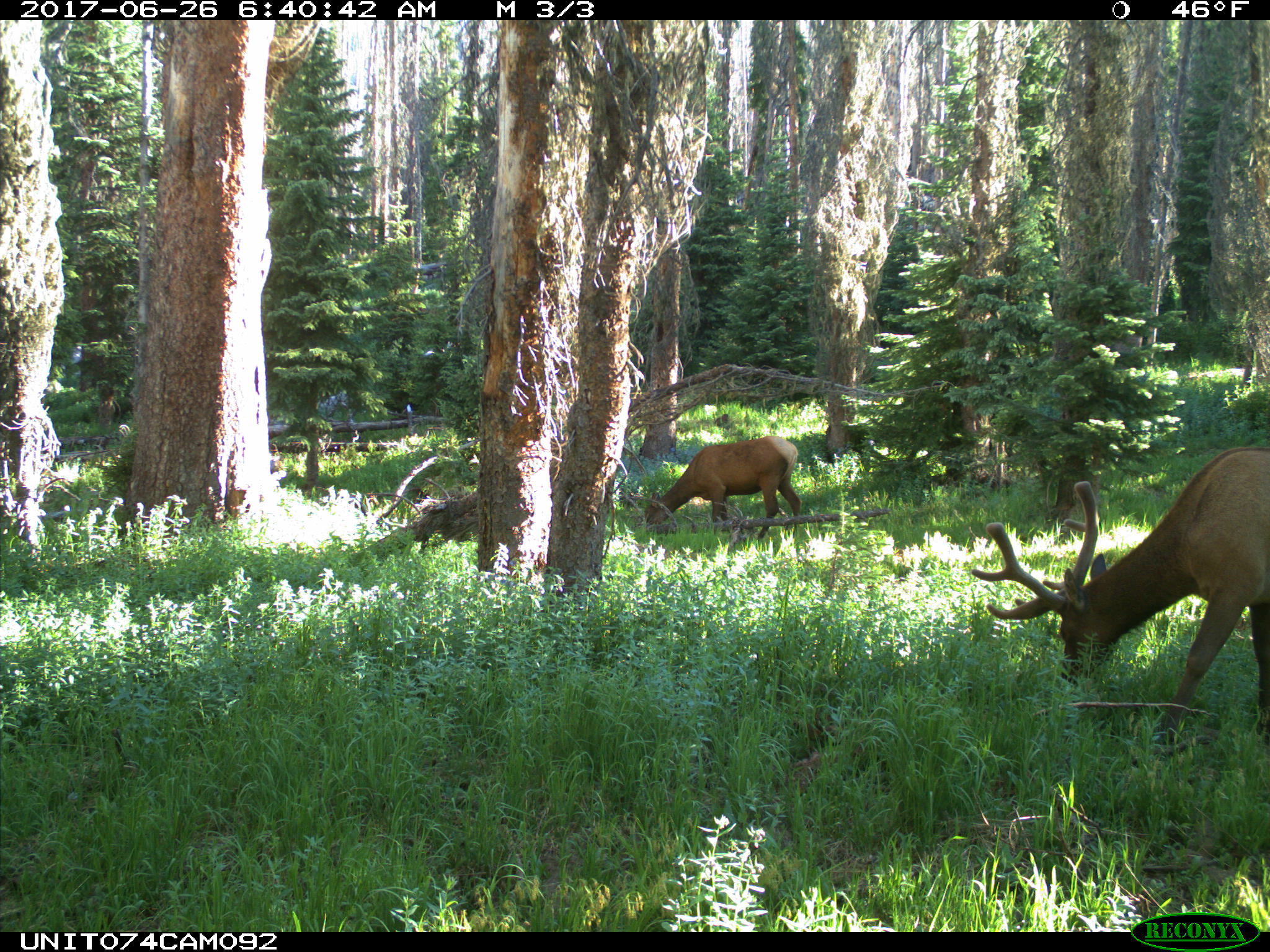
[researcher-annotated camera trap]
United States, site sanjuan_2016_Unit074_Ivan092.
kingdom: Animalia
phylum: Chordata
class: Mammalia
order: Artiodactyla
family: Cervidae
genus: Cervus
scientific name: Cervus elaphus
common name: red deer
Cervus elaphus (red deer).